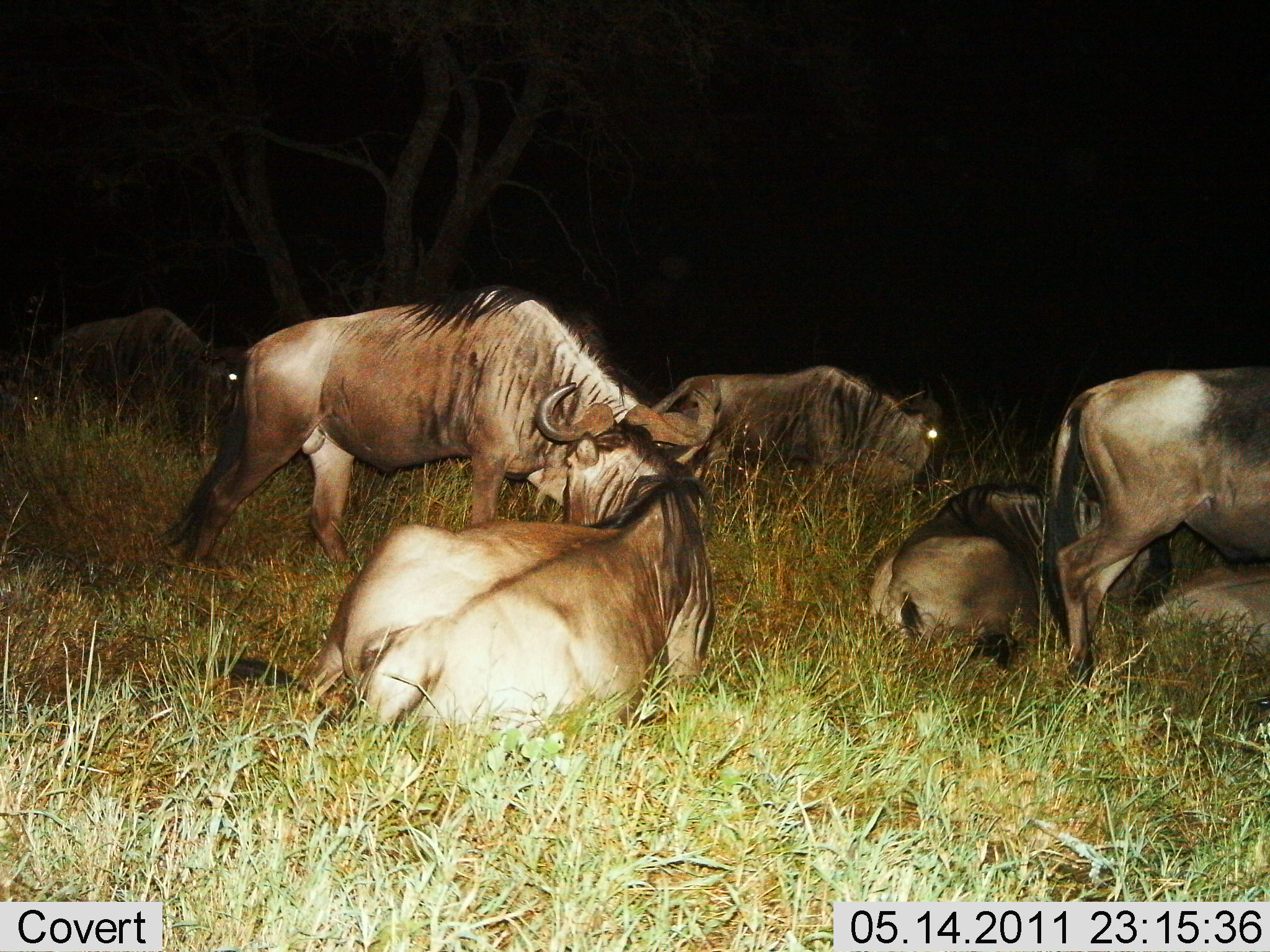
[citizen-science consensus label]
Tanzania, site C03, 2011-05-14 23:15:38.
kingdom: Animalia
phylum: Chordata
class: Mammalia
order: Artiodactyla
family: Bovidae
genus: Connochaetes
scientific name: Connochaetes taurinus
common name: blue wildebeest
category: wildebeest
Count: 7.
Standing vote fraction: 30%.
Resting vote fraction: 100%.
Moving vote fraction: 20%.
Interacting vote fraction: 0%.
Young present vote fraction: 0%.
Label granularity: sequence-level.